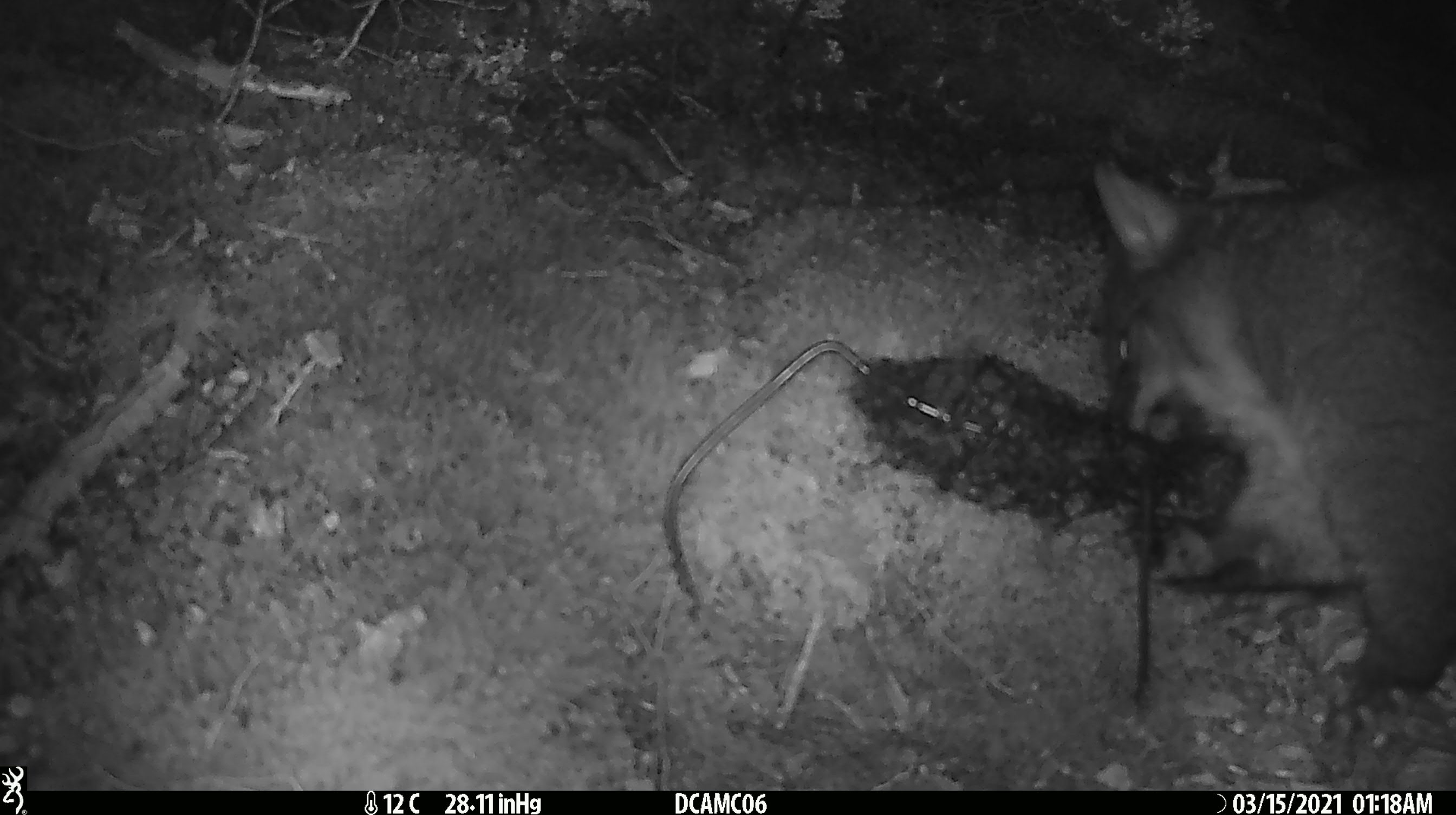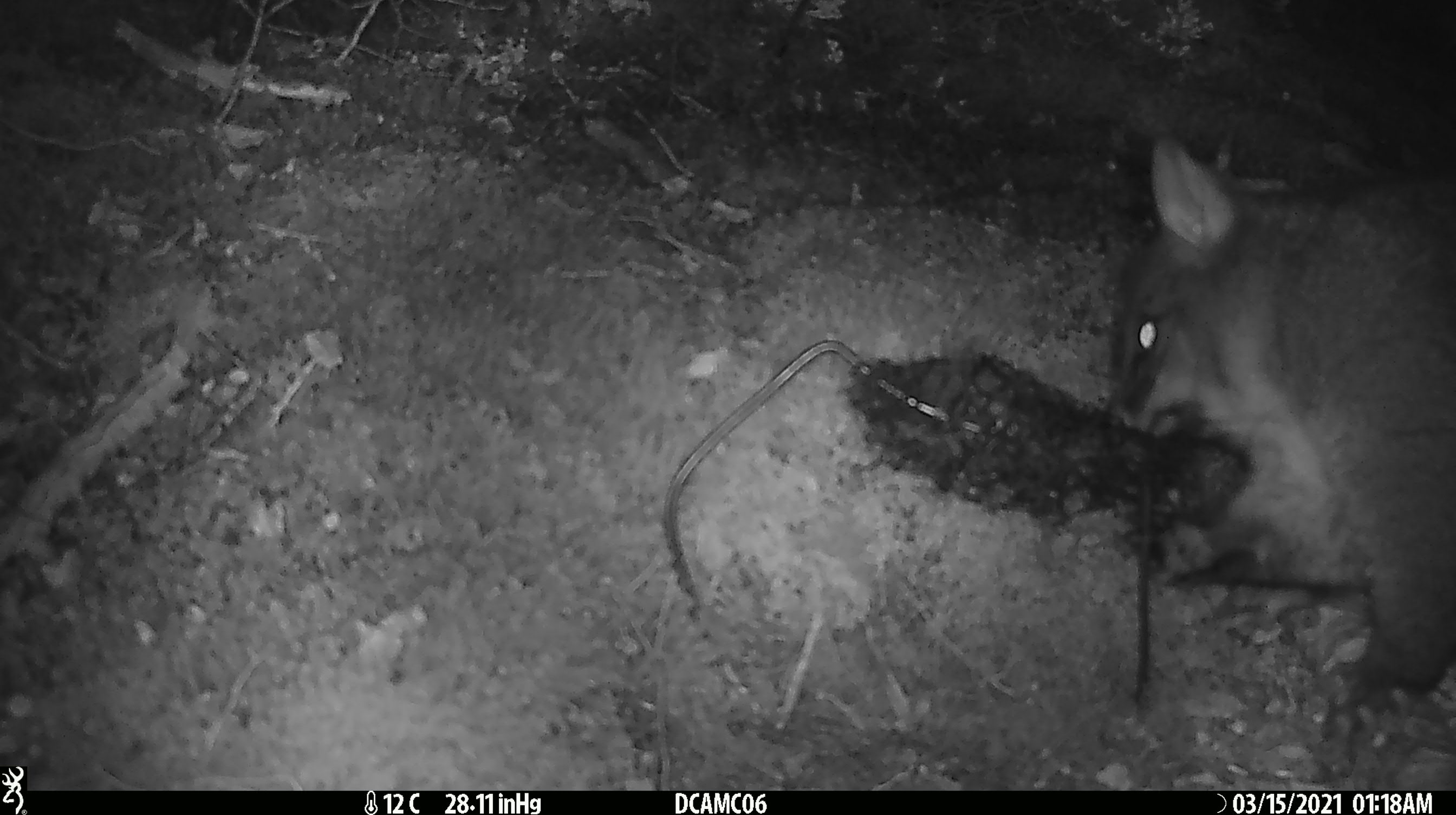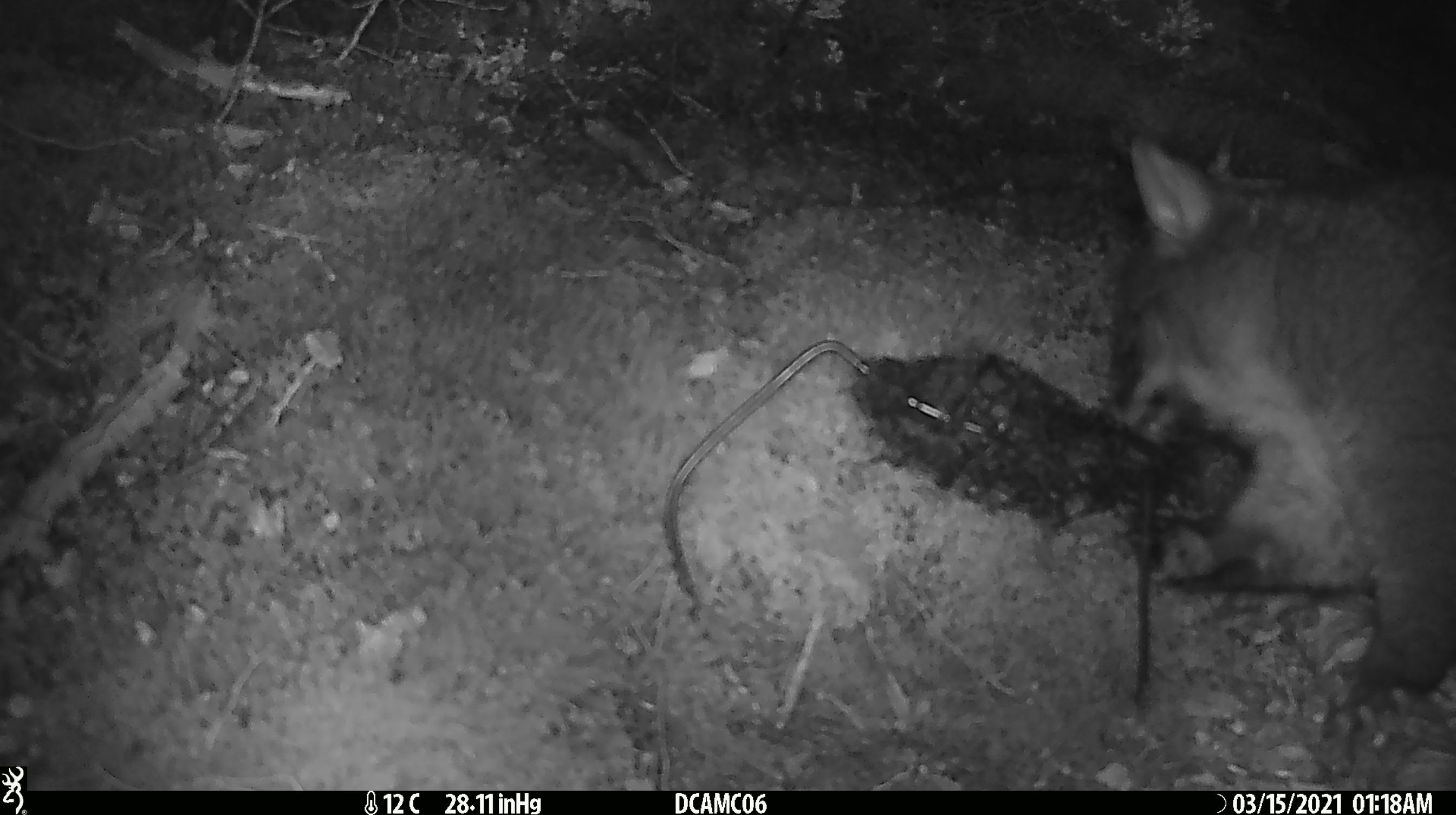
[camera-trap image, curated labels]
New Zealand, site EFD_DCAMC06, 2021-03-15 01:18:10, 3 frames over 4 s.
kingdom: Animalia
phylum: Chordata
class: Mammalia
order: Diprotodontia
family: Phalangeridae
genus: Trichosurus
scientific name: Trichosurus vulpecula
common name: common brushtail possum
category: possum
Possum (common brushtail possum) (Trichosurus vulpecula).